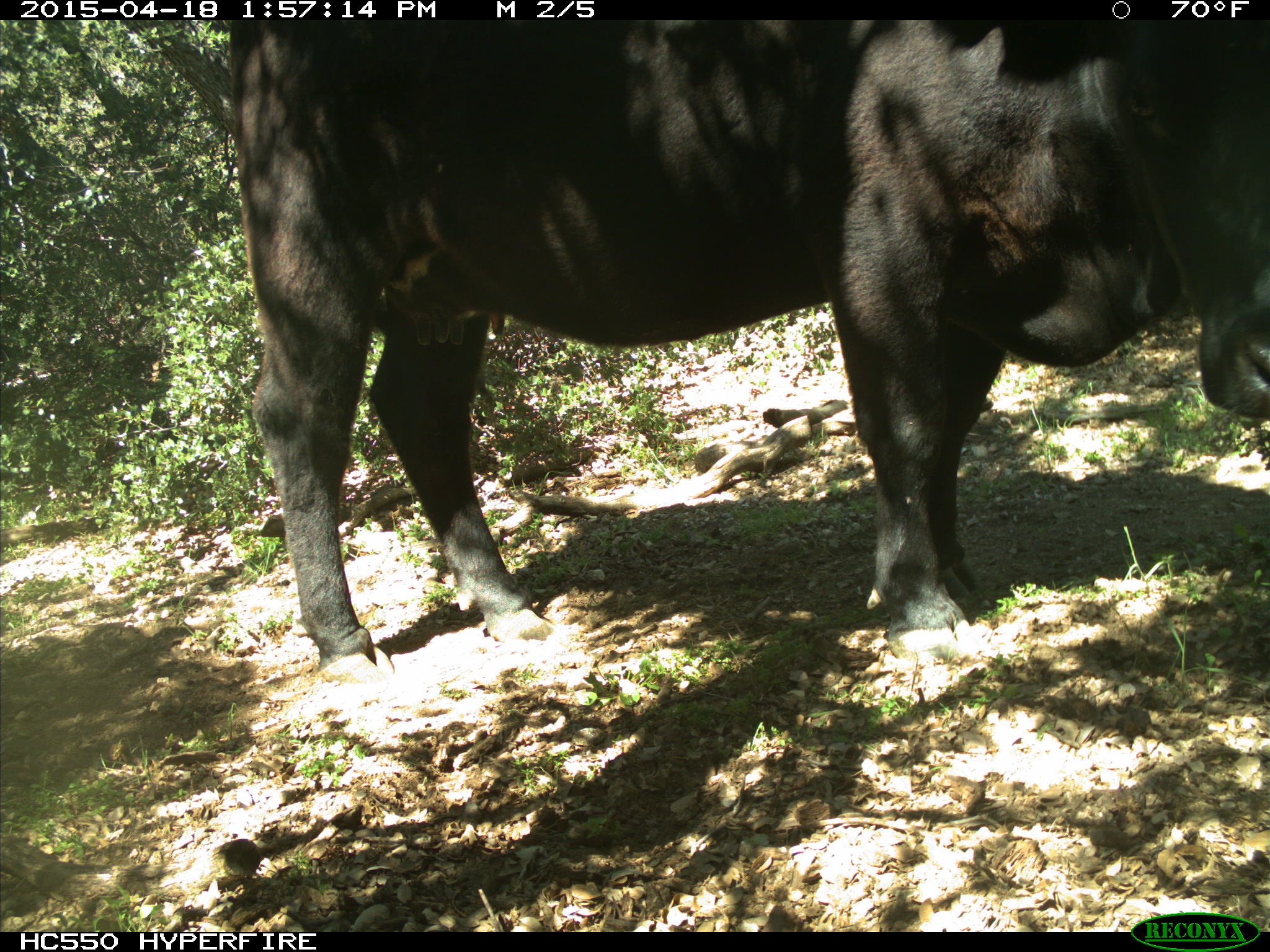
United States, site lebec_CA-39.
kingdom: Animalia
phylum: Chordata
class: Mammalia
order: Artiodactyla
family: Bovidae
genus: Bos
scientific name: Bos taurus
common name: domestic cow